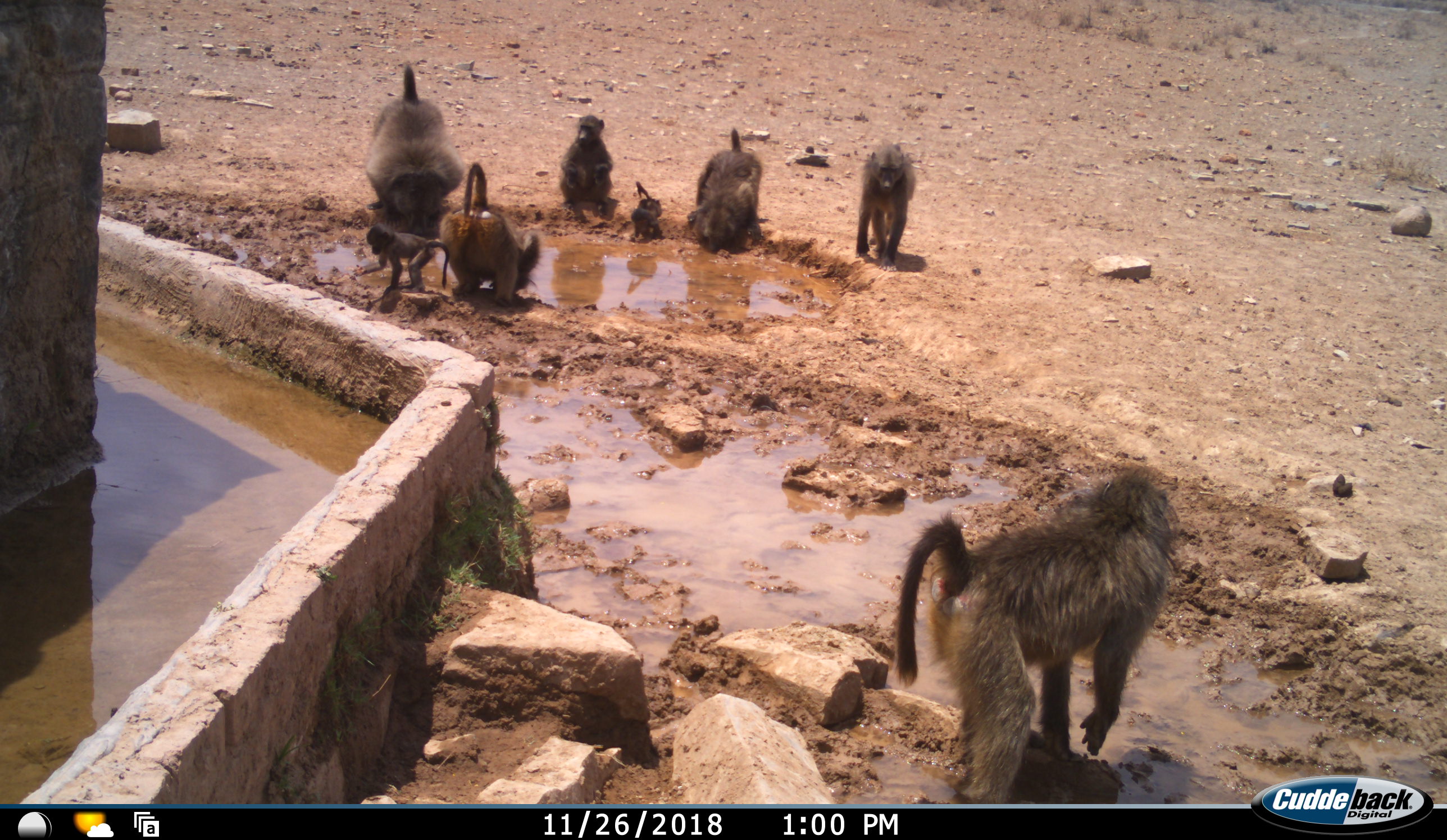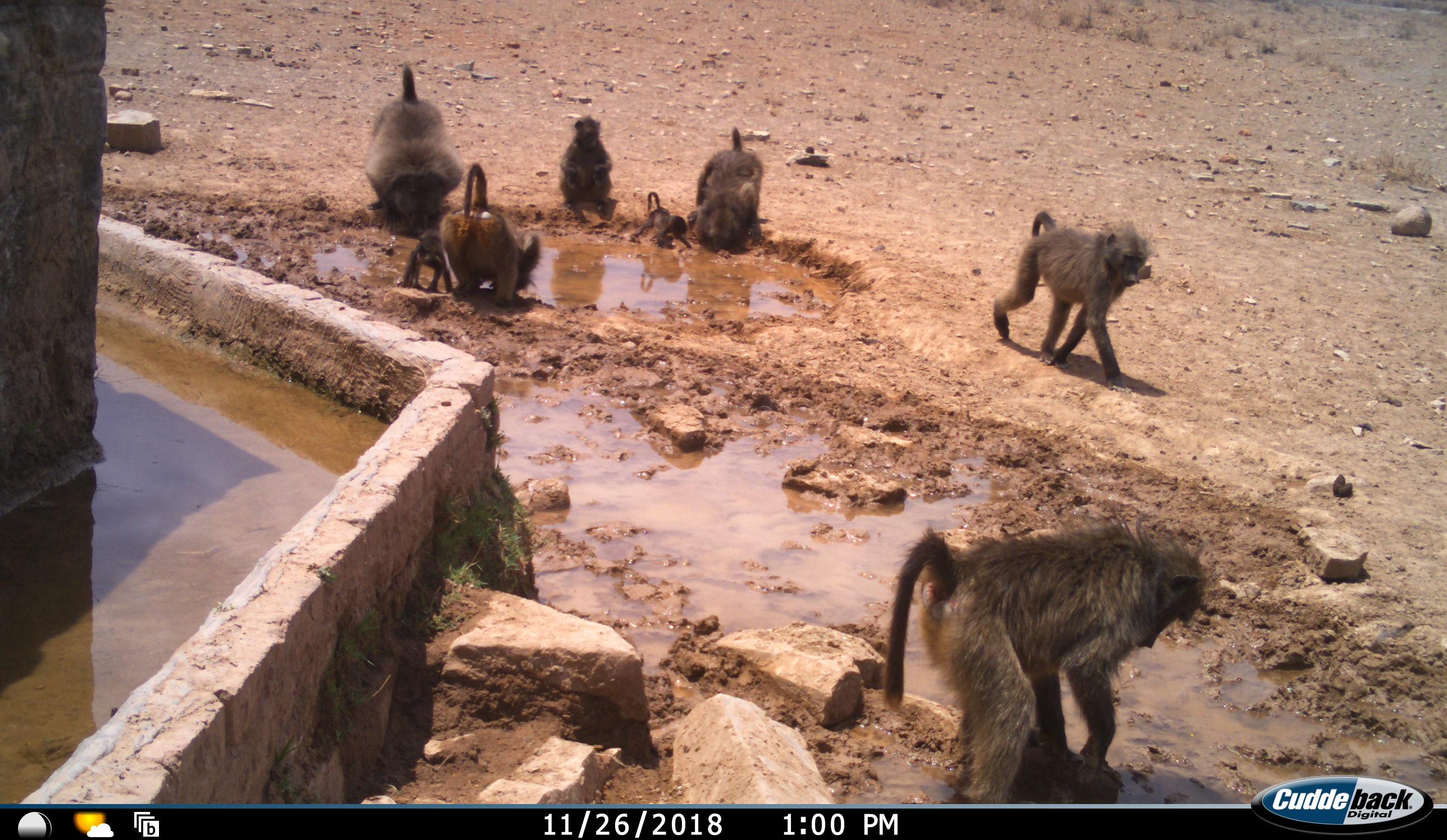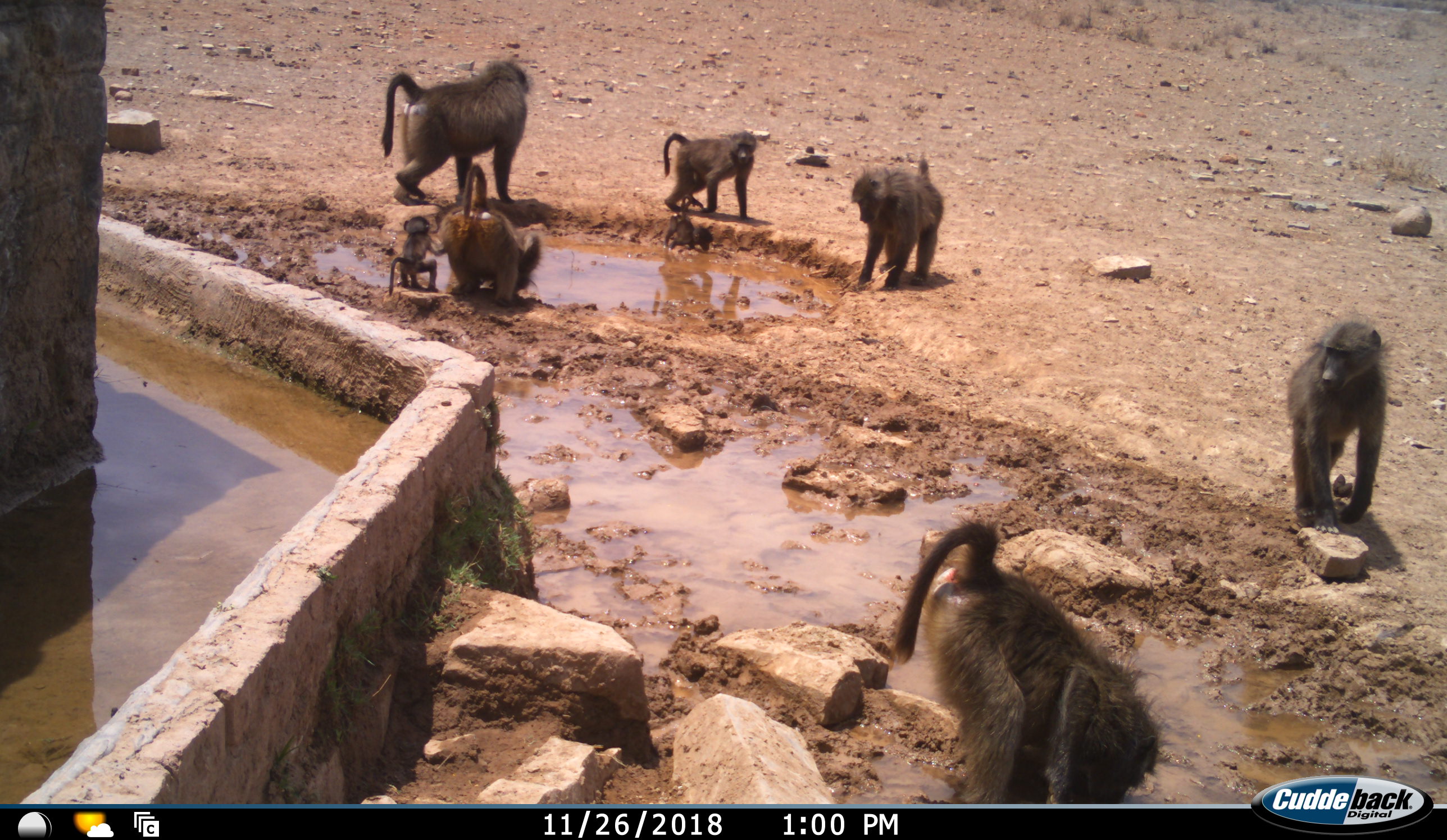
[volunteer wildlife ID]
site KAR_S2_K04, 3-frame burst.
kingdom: Animalia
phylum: Chordata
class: Mammalia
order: Primates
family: Cercopithecidae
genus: Papio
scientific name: Papio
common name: baboon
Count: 8.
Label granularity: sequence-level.